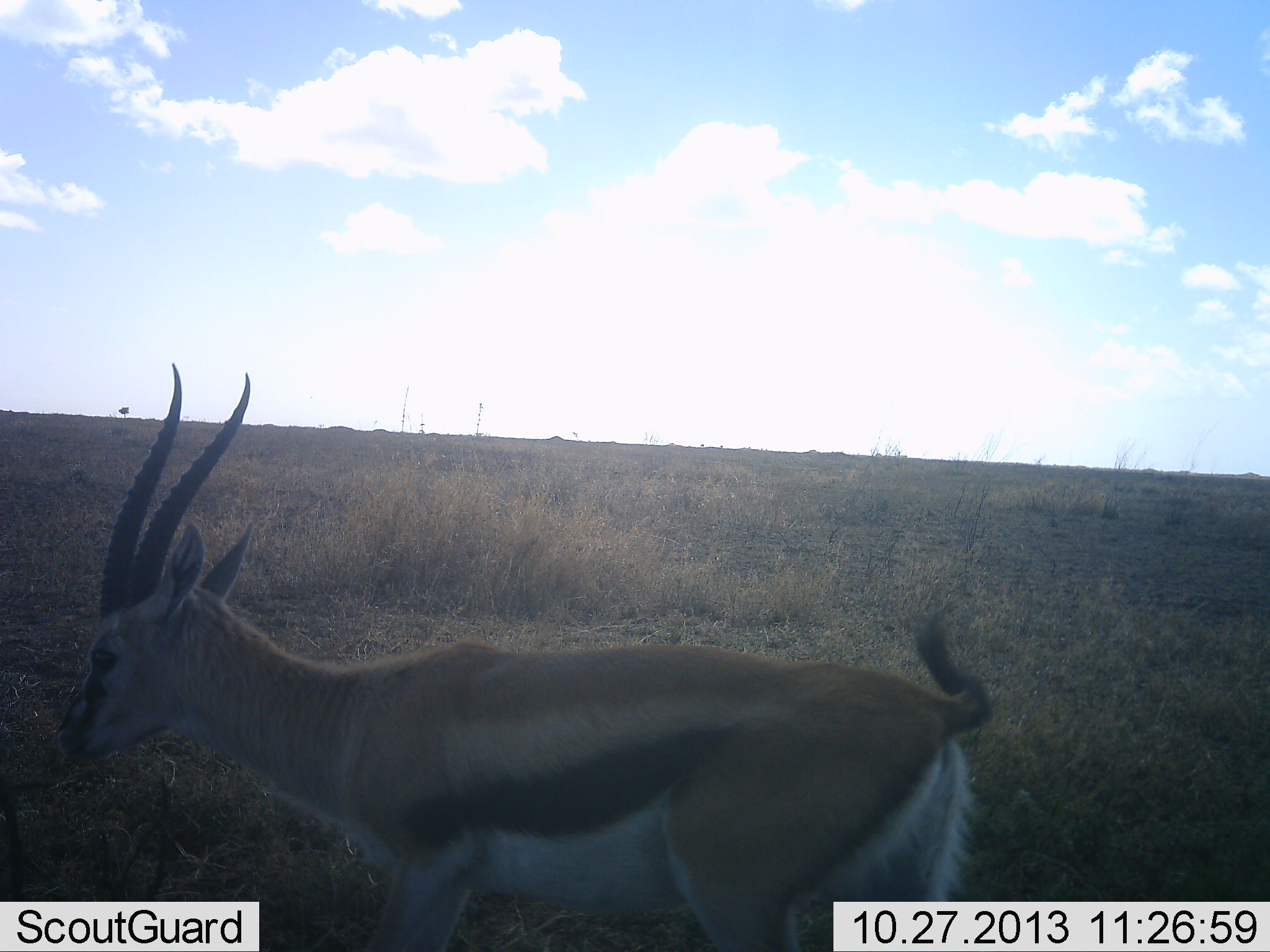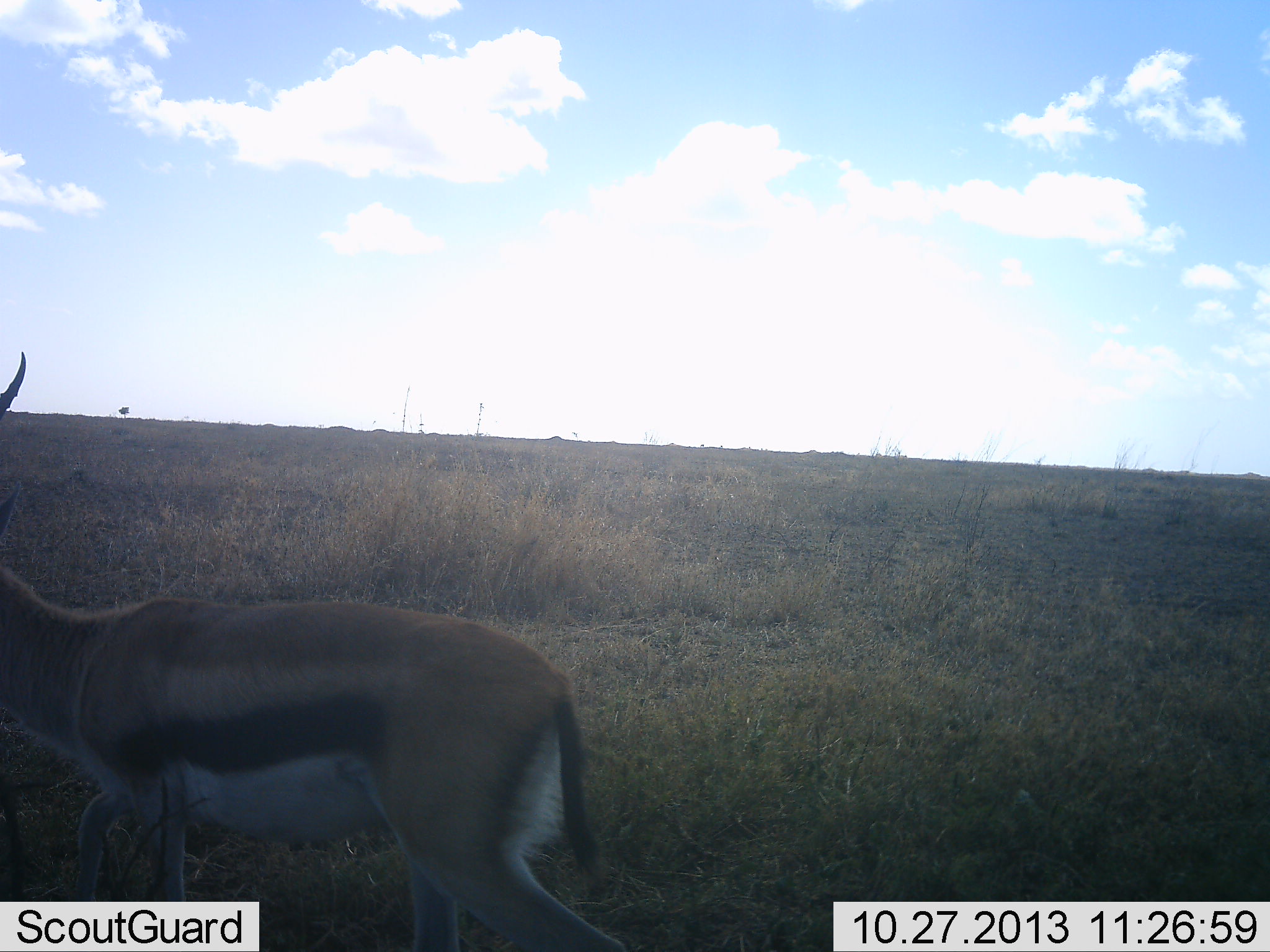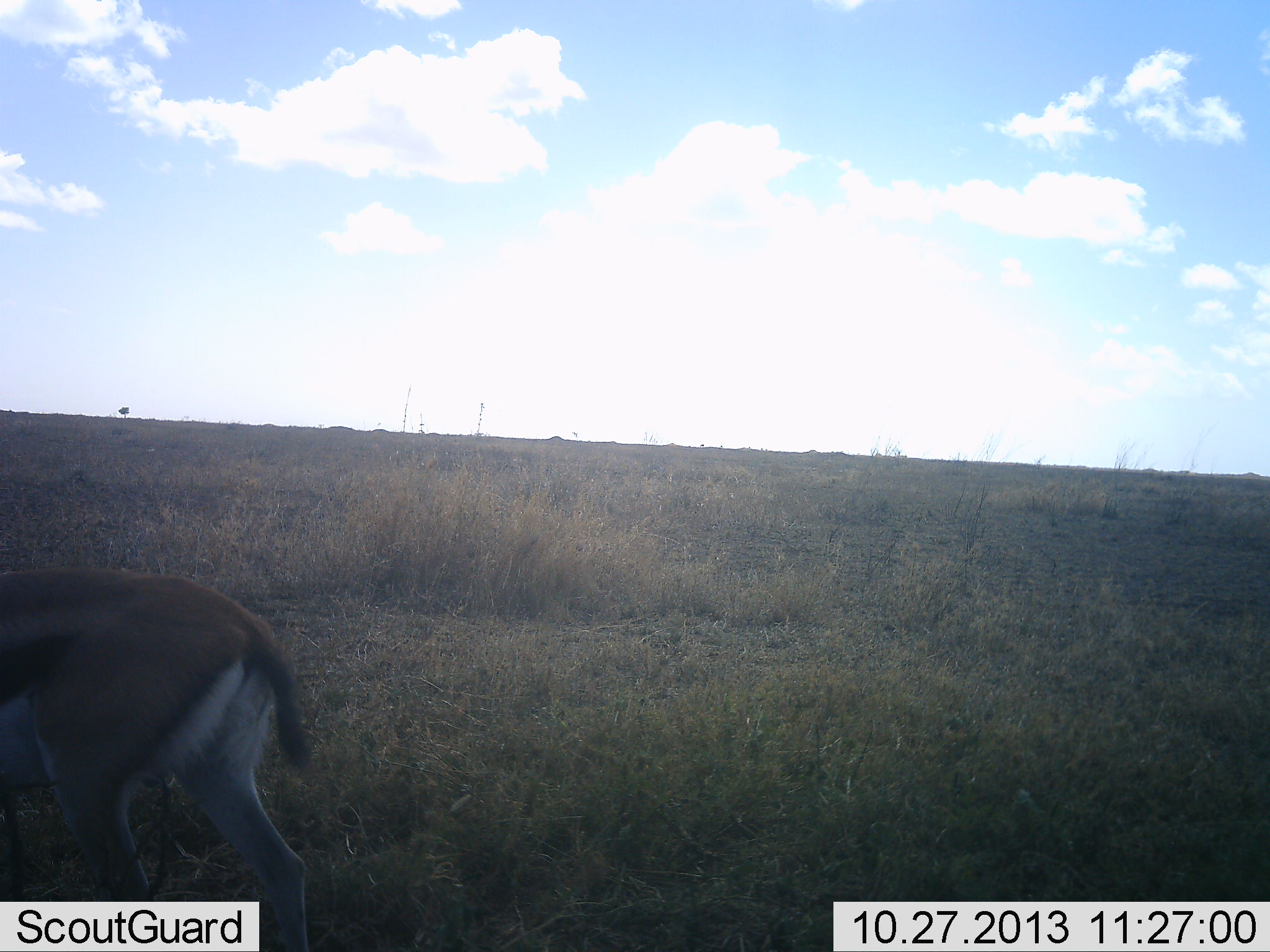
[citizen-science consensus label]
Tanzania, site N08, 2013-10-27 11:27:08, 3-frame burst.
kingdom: Animalia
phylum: Chordata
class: Mammalia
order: Artiodactyla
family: Bovidae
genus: Eudorcas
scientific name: Eudorcas thomsonii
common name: thomson's gazelle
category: gazellethomsons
Gazellethomsons (thomson's gazelle) (Eudorcas thomsonii), count 1. Behavior (volunteer vote fractions): standing 14%, resting 0%, moving 86%, interacting 3%. Young present (vote fraction): 0%. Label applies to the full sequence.